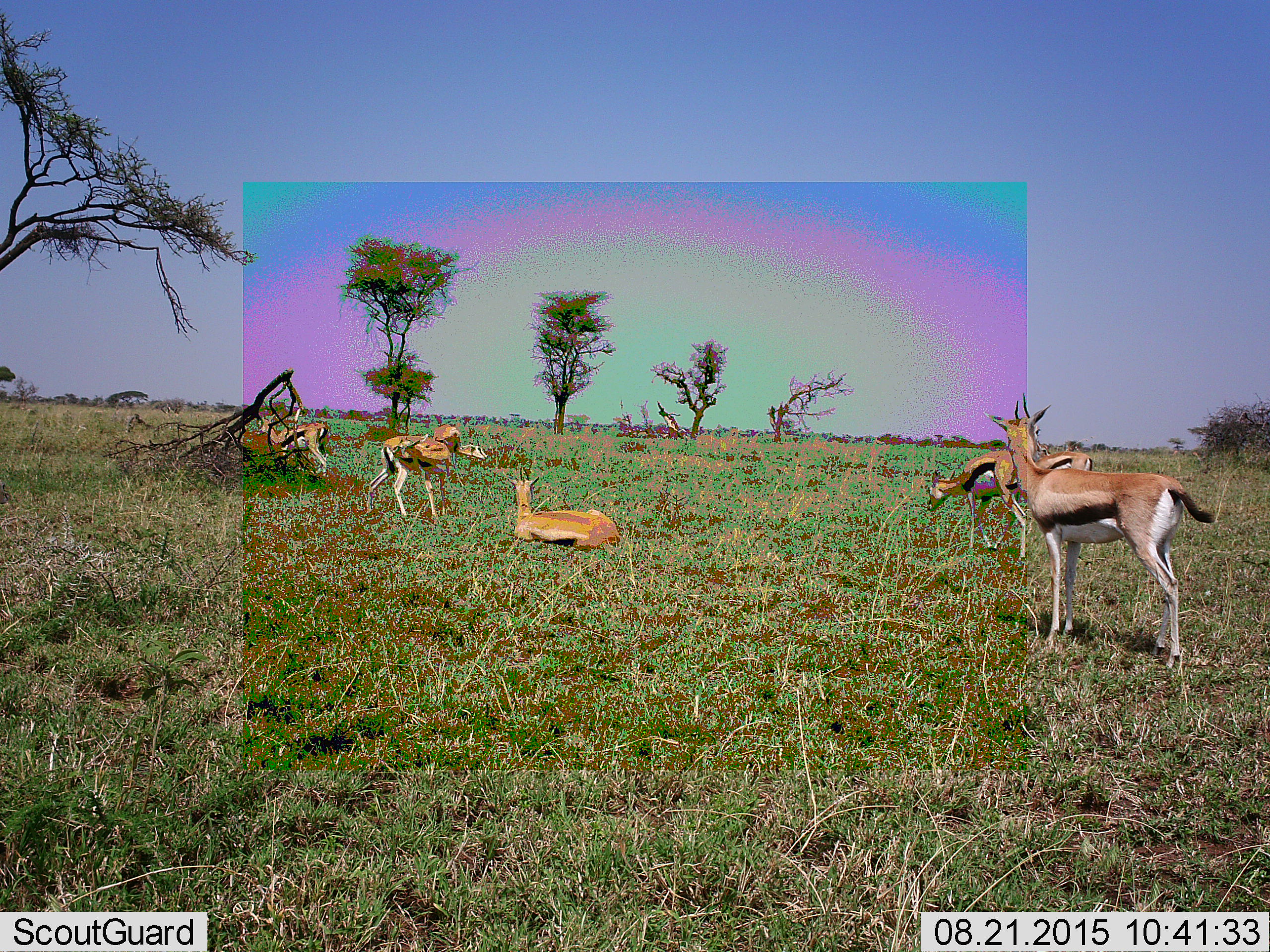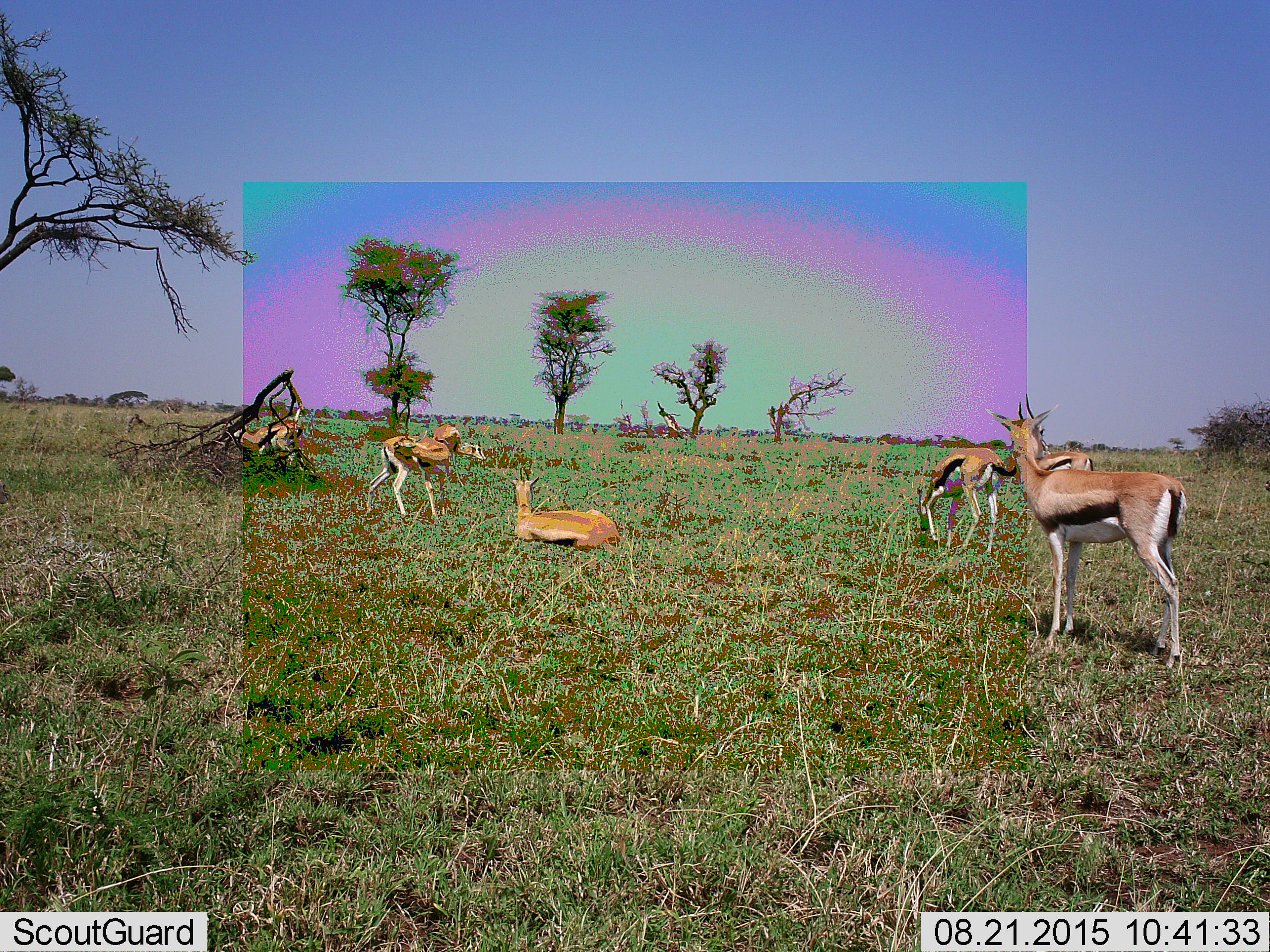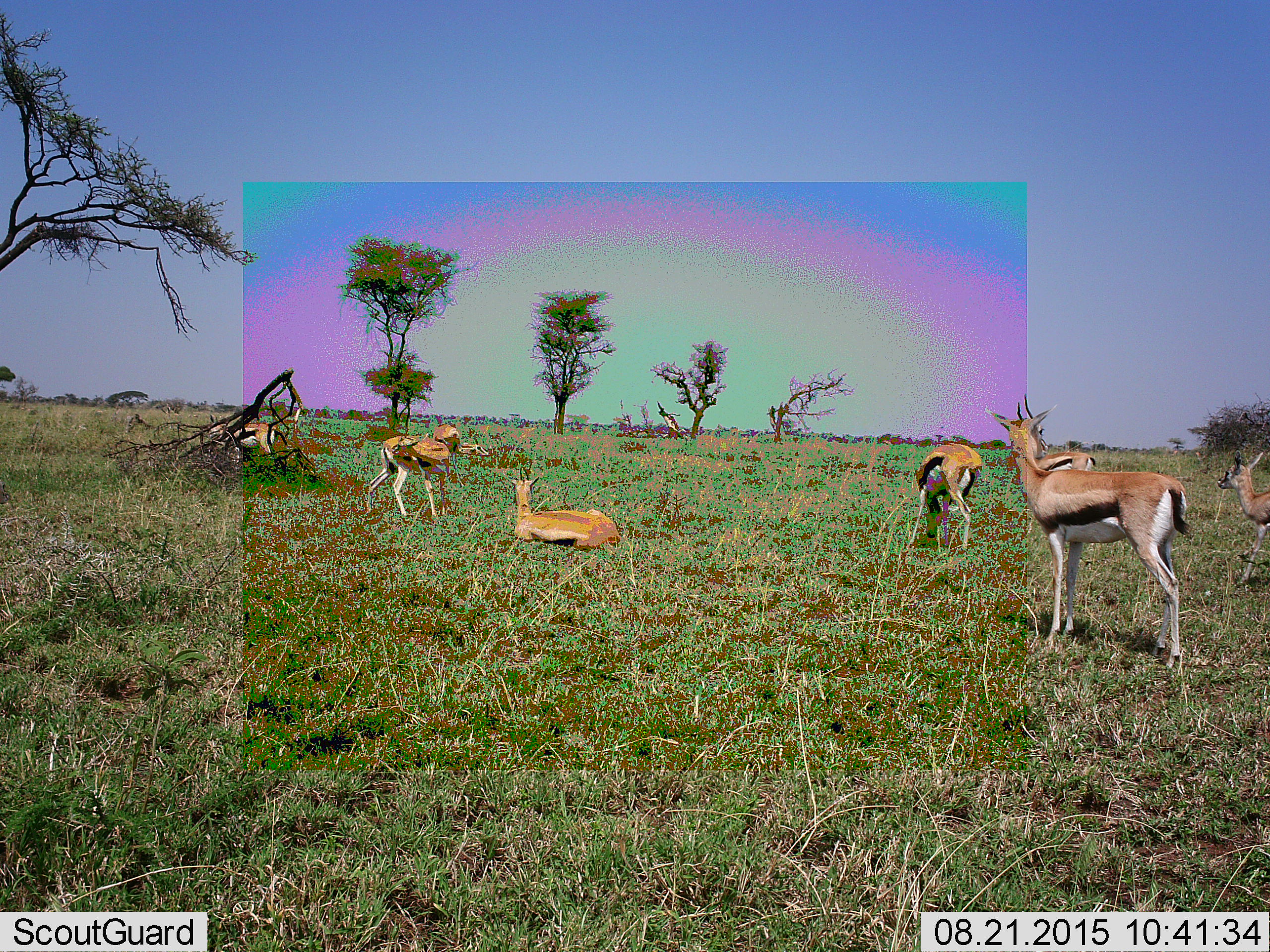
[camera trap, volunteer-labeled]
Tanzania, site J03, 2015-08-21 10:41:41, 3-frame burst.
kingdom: Animalia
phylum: Chordata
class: Mammalia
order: Artiodactyla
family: Bovidae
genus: Eudorcas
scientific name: Eudorcas thomsonii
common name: thomson's gazelle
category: gazellethomsons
Gazellethomsons (thomson's gazelle) (Eudorcas thomsonii), count 7. Behavior (volunteer vote fractions): standing 100%, resting 89%, moving 56%, interacting 0%. Young present (vote fraction): 22%. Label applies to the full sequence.